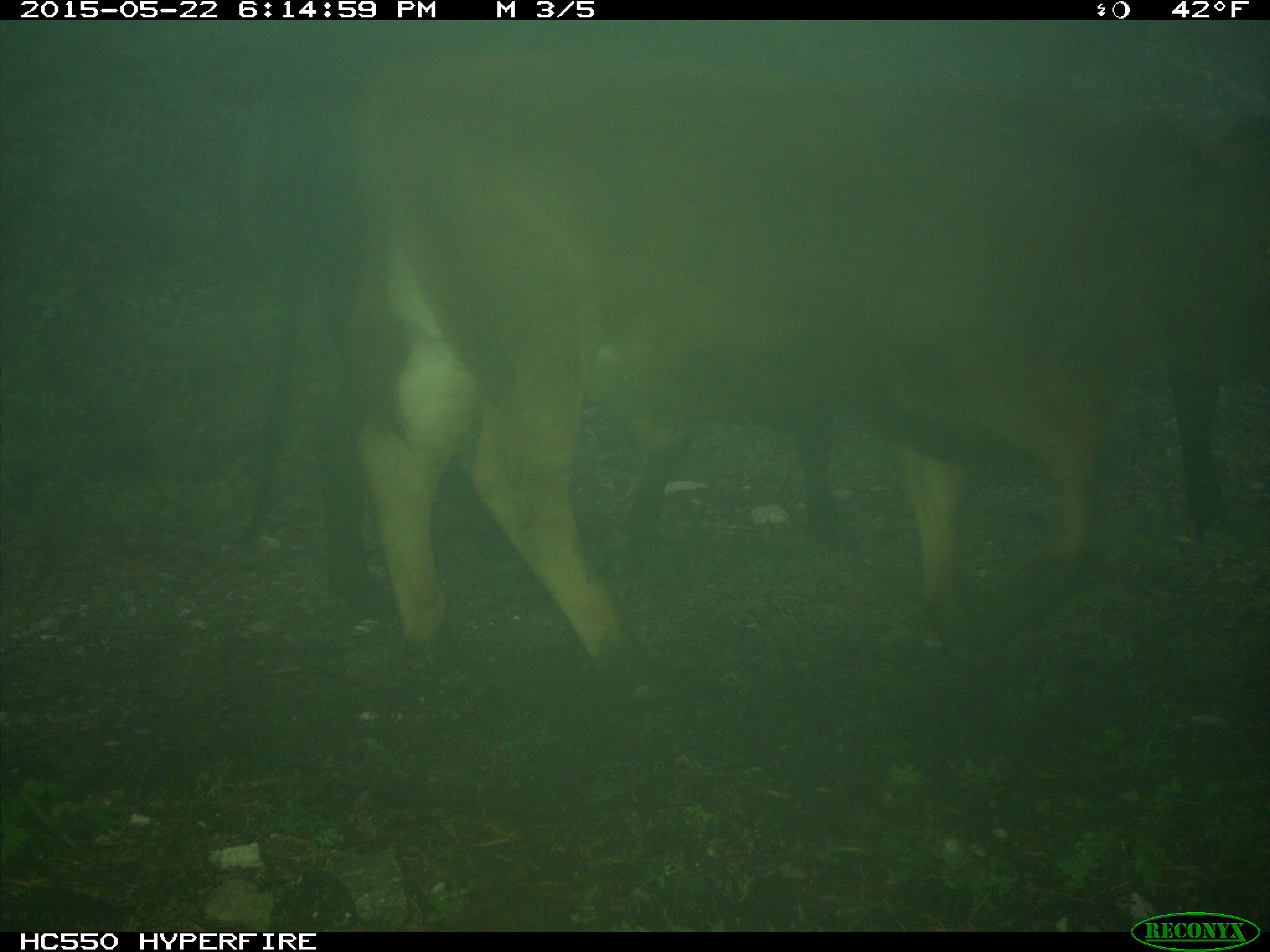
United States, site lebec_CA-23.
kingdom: Animalia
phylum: Chordata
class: Mammalia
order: Artiodactyla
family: Bovidae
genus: Bos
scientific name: Bos taurus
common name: domestic cow